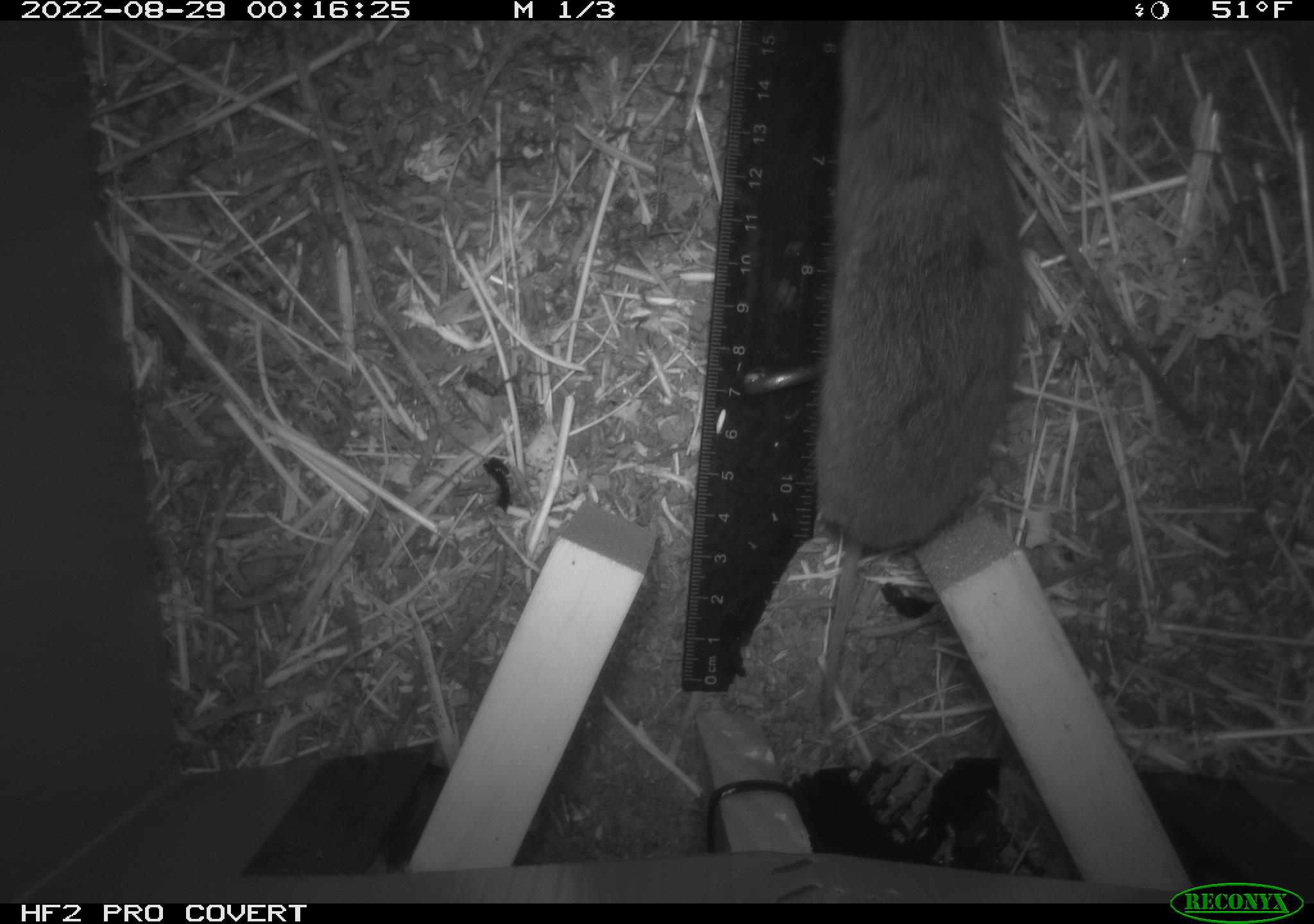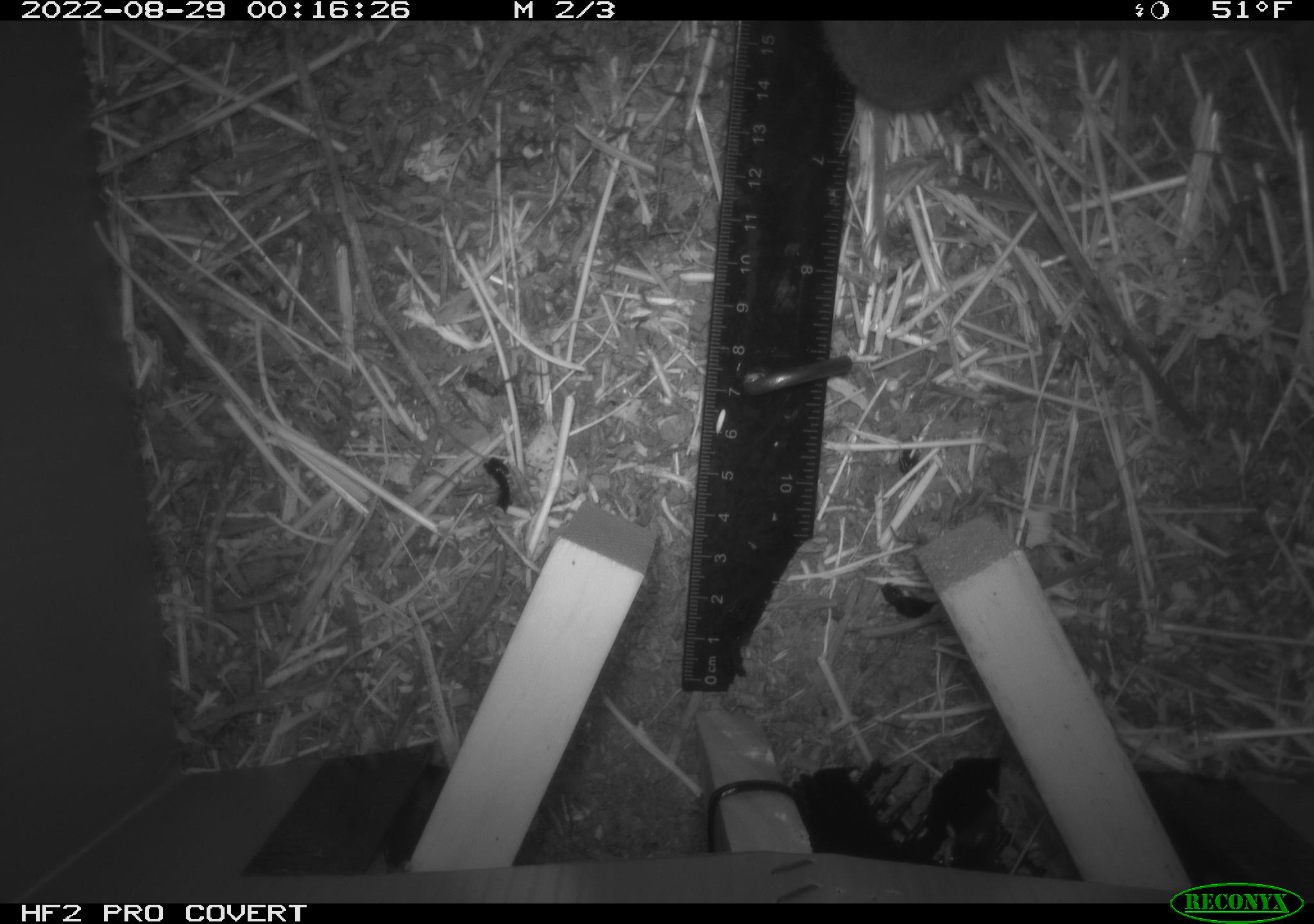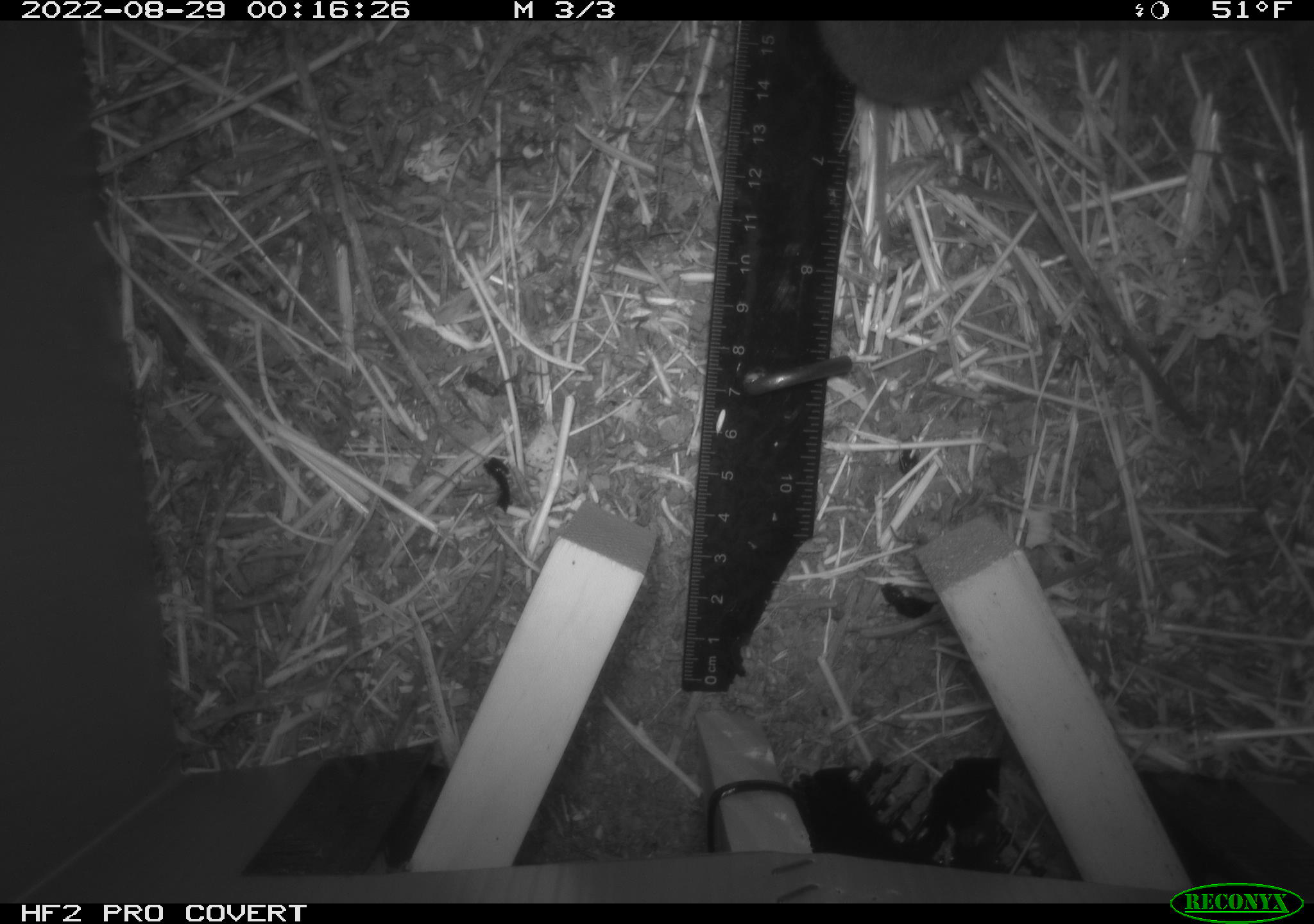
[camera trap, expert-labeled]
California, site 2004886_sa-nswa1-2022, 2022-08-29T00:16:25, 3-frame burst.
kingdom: Animalia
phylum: Chordata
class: Mammalia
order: Rodentia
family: Cricetidae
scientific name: Cricetidae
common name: hamsters, voles, lemmings, and allies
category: cricetidae family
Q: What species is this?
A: Cricetidae family (hamsters, voles, lemmings, and allies) (Cricetidae).